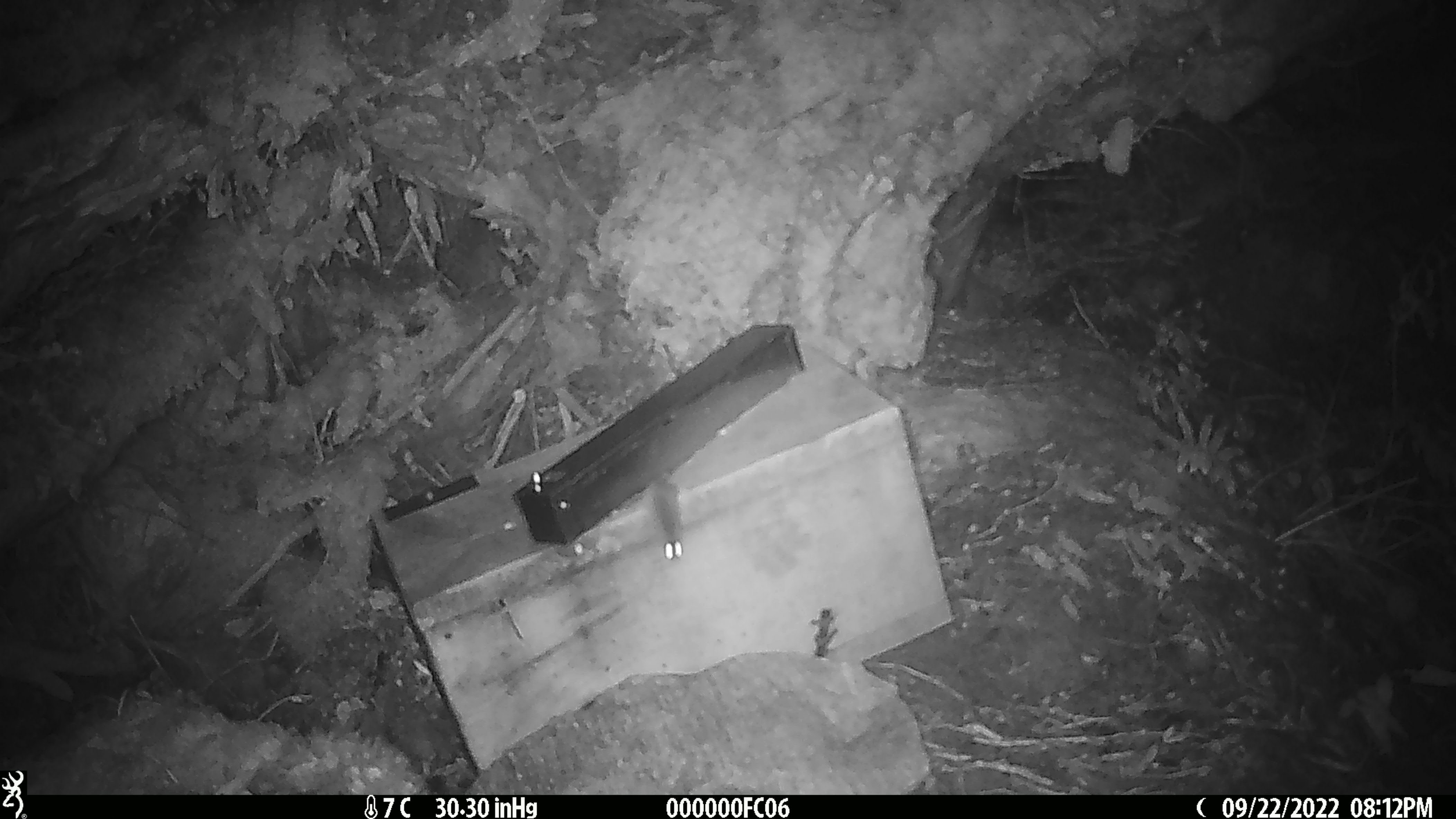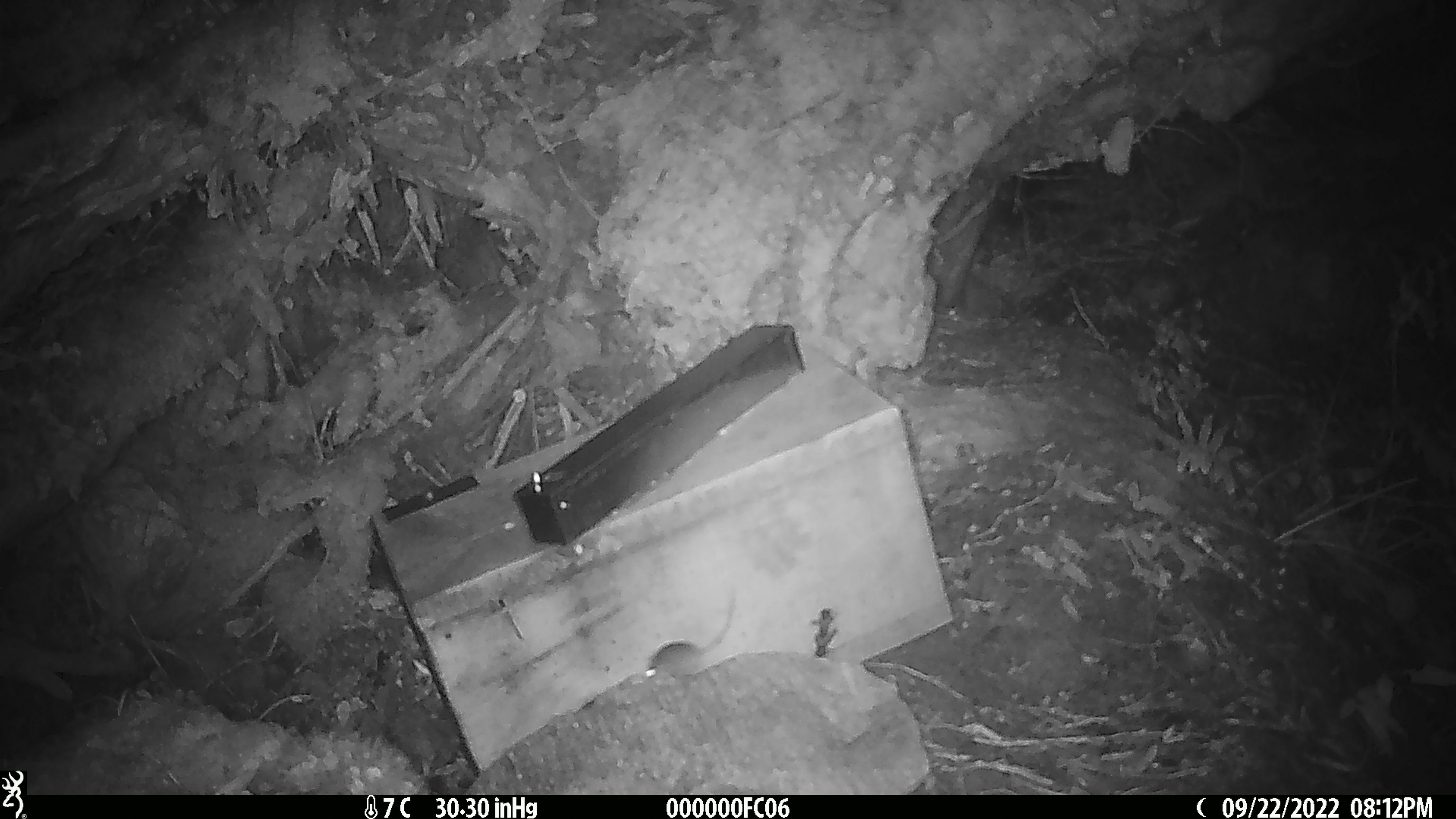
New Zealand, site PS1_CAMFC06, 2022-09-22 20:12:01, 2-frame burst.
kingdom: Animalia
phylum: Chordata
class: Mammalia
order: Rodentia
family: Muridae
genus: Mus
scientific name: Mus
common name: mouse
Mouse (Mus).